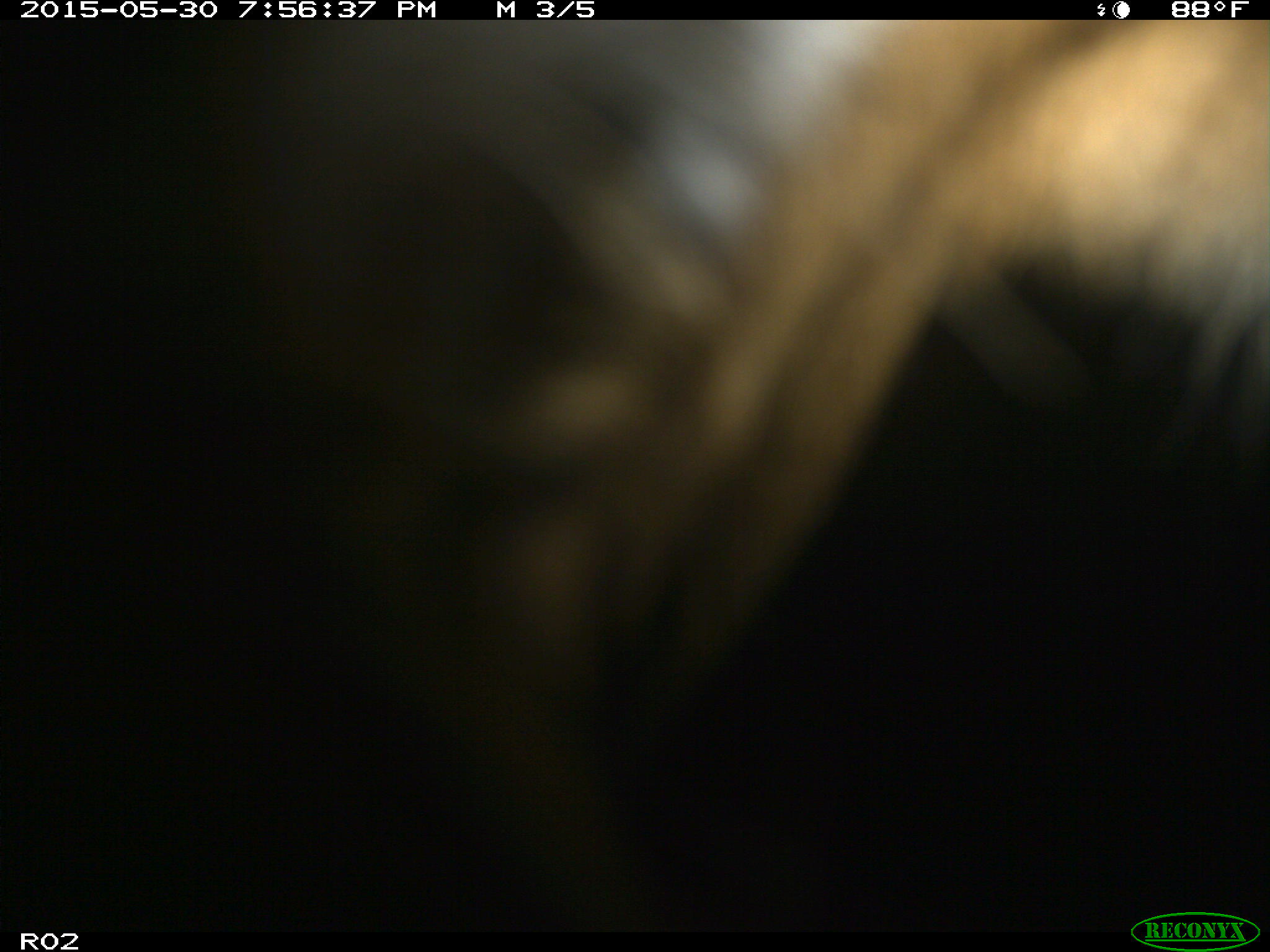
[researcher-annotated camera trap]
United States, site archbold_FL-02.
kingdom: Animalia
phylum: Chordata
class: Mammalia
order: Artiodactyla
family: Bovidae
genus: Bos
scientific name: Bos taurus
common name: domestic cow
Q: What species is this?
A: Bos taurus (domestic cow).